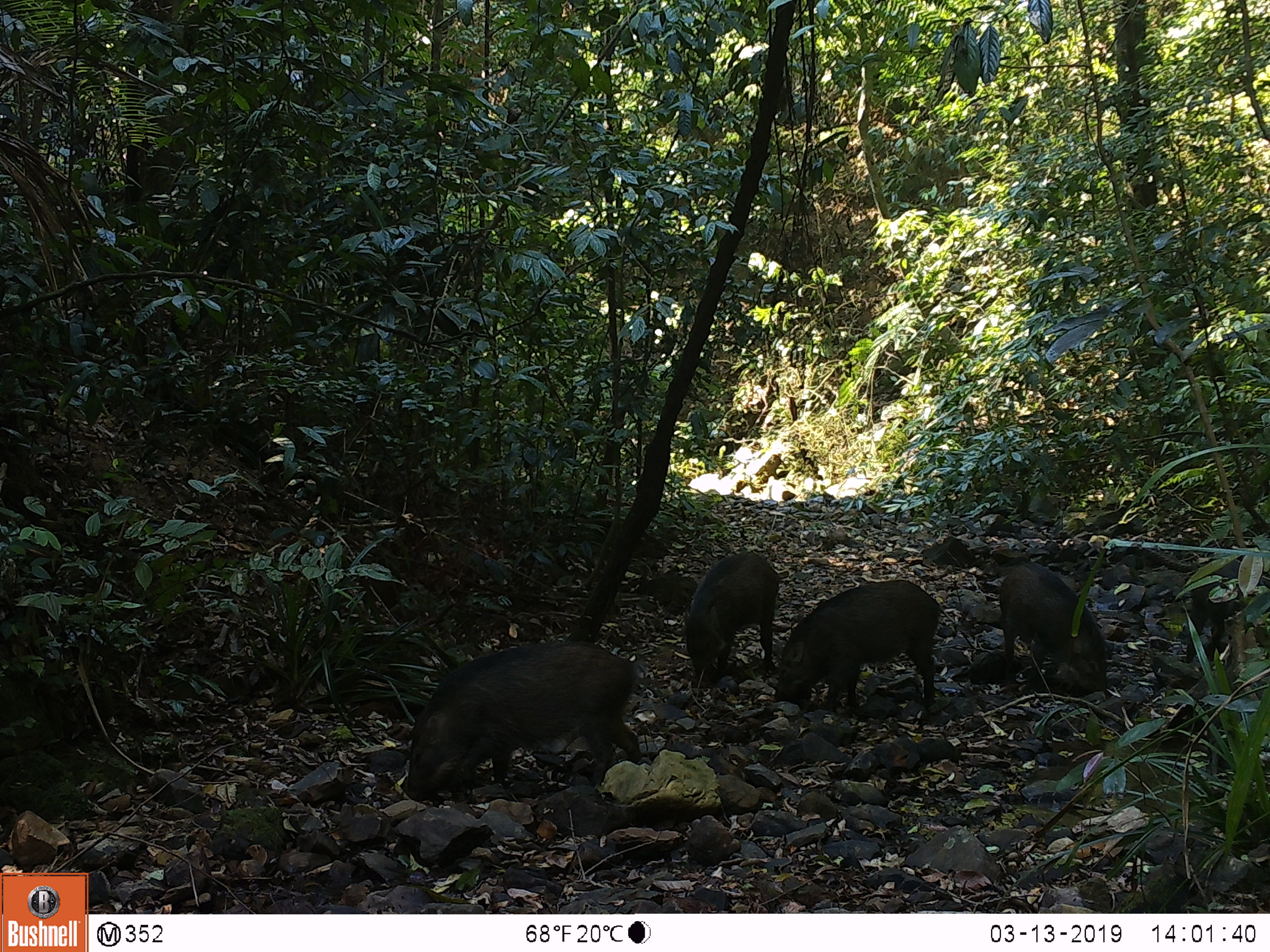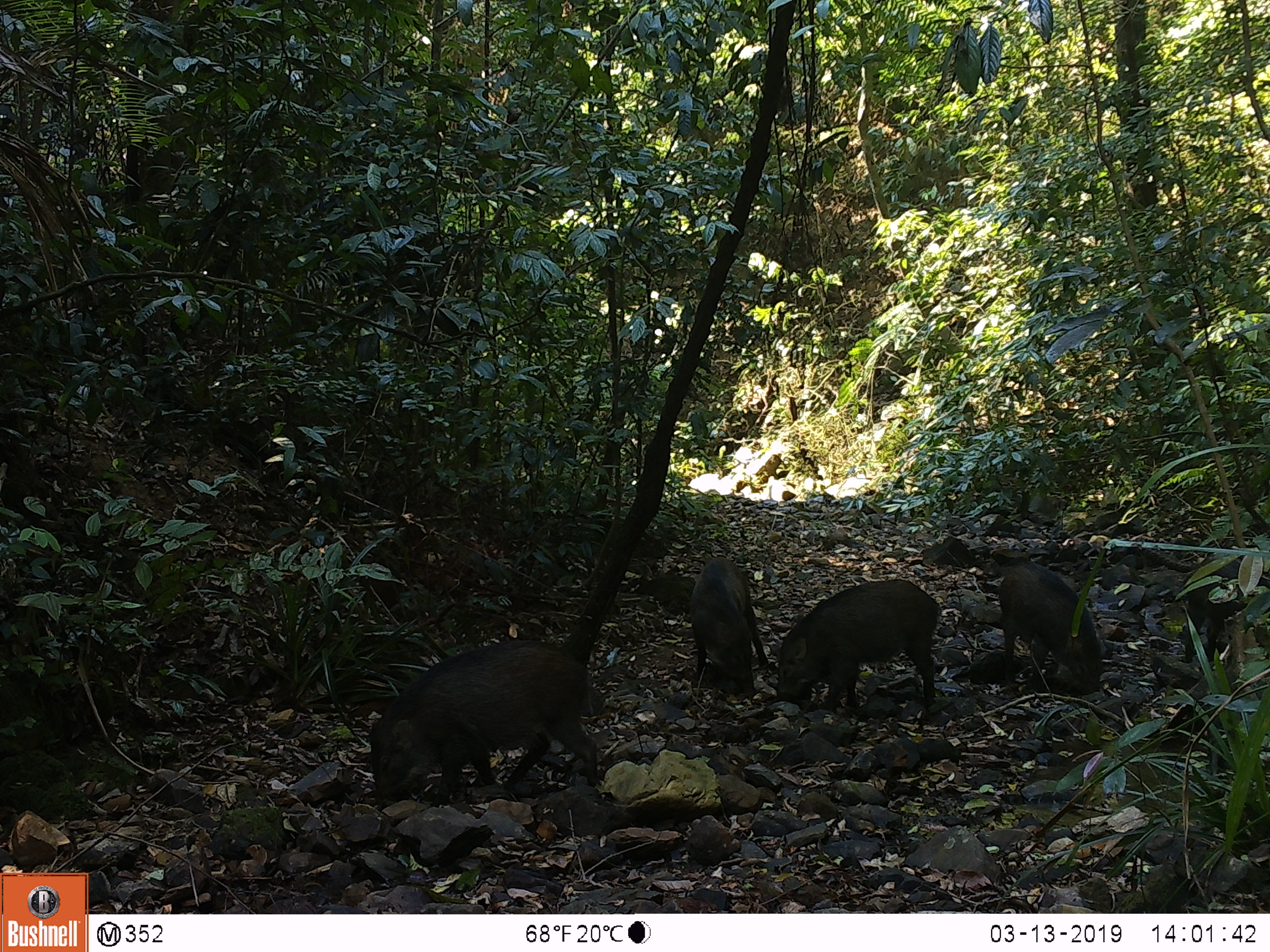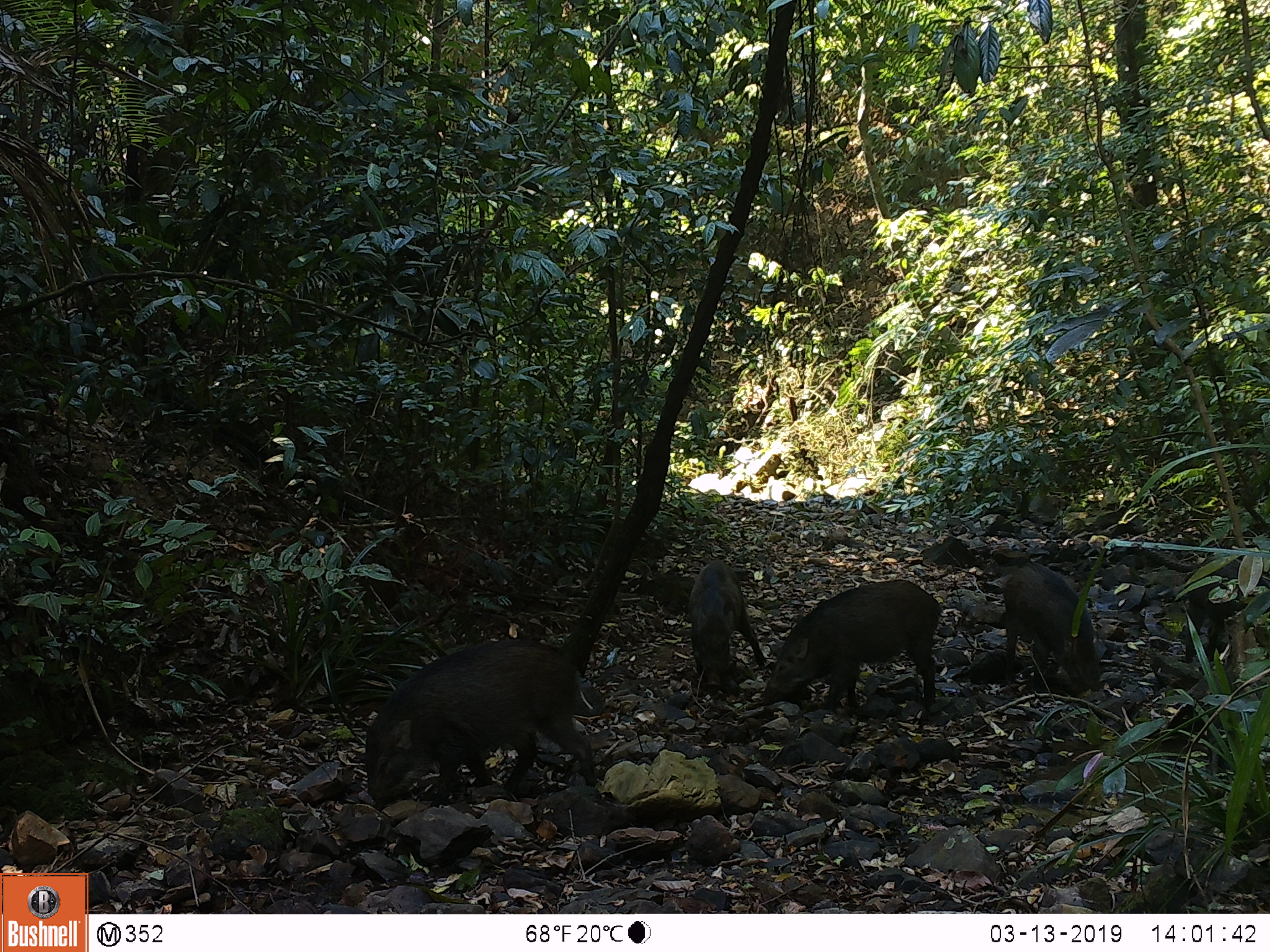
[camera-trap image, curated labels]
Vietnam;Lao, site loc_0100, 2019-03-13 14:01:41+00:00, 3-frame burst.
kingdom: Animalia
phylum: Chordata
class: Mammalia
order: Artiodactyla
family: Suidae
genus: Sus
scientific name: Sus scrofa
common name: eurasian wild pig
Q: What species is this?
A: Eurasian wild pig (Sus scrofa).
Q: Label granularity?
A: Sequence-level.